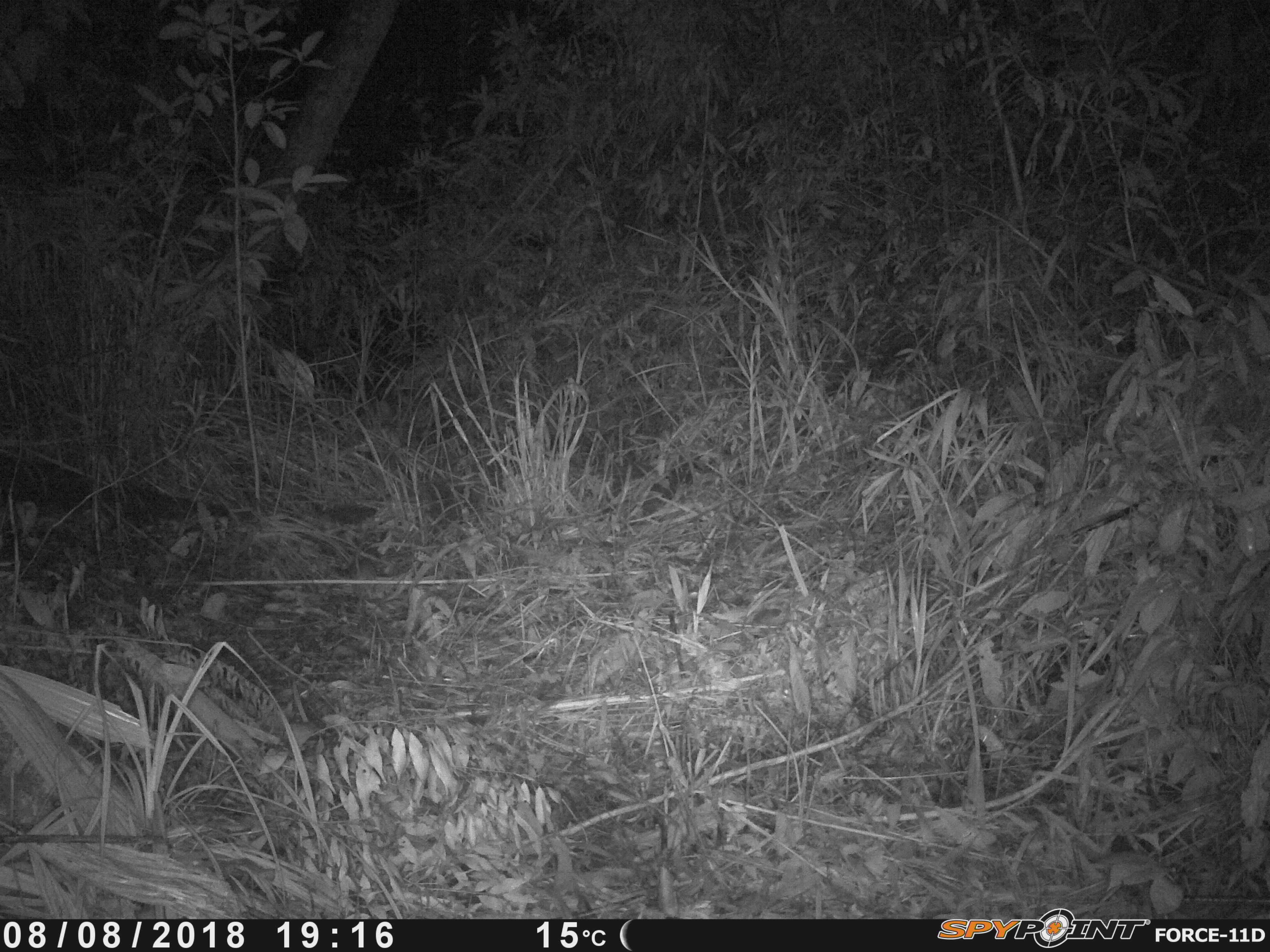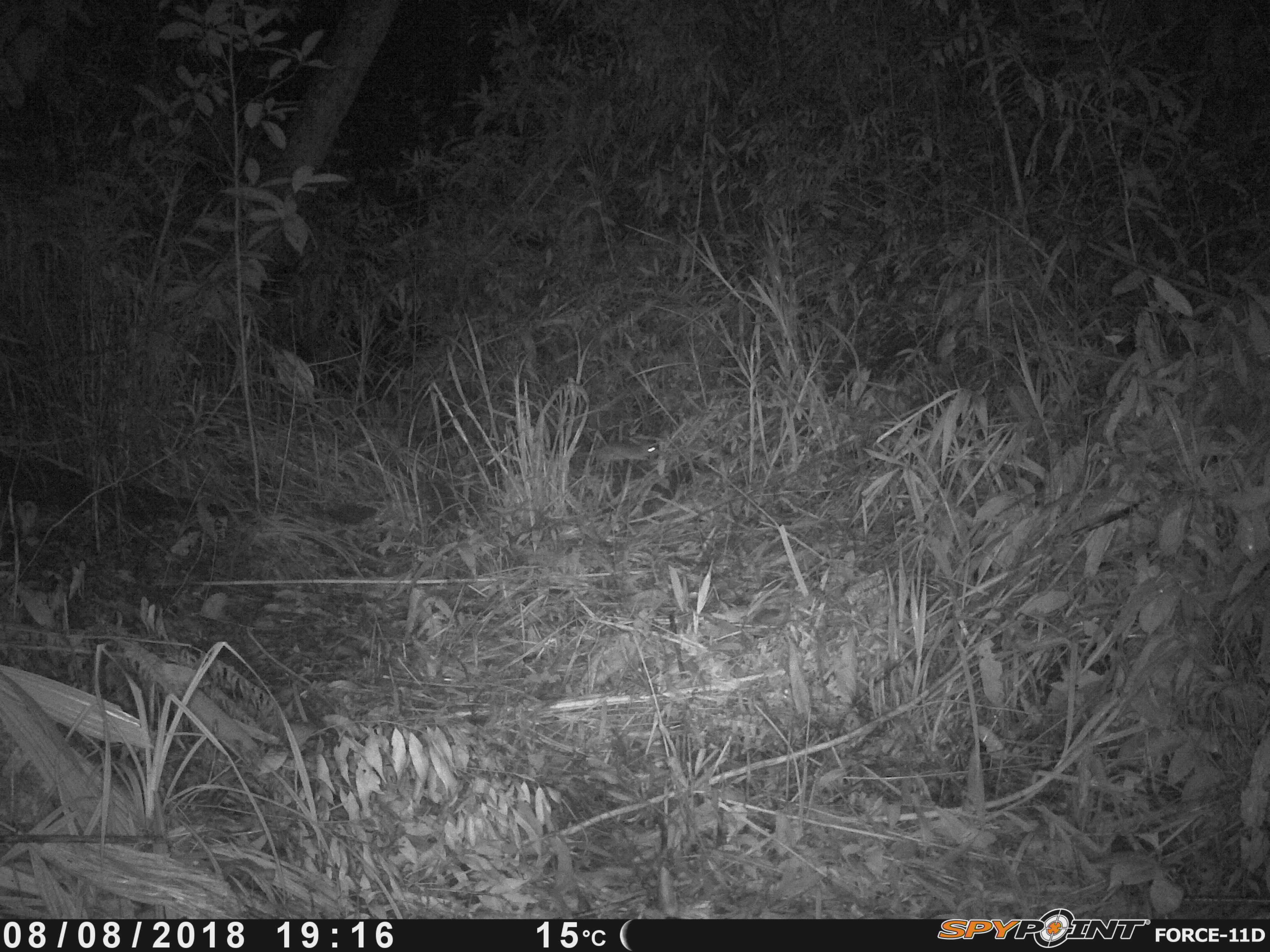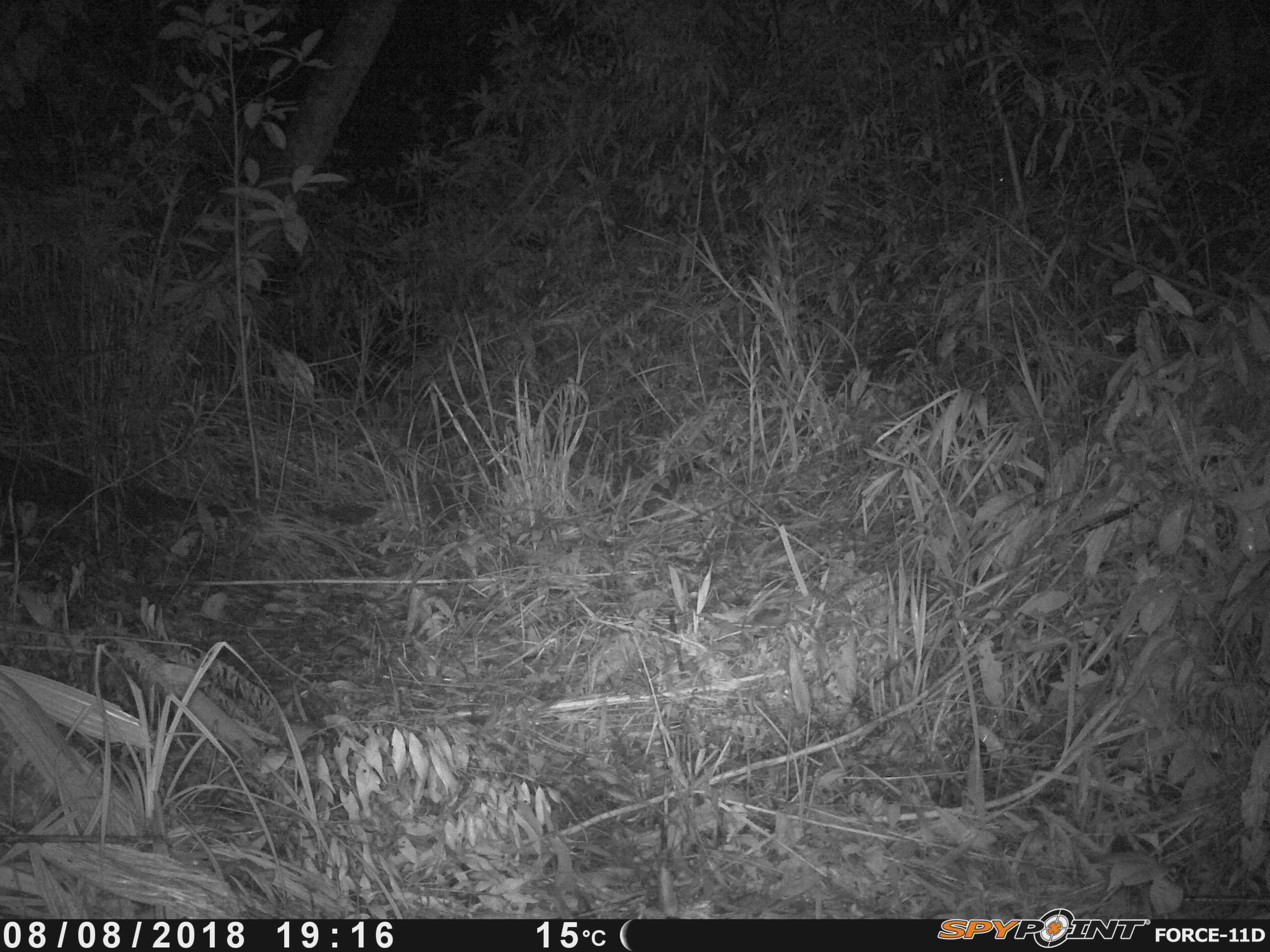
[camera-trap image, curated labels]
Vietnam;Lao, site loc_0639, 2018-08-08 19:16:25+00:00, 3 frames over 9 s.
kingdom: Animalia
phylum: Chordata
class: Mammalia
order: Rodentia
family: Muridae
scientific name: Muridae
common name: old-world mice and rats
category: unidentified murid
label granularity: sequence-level